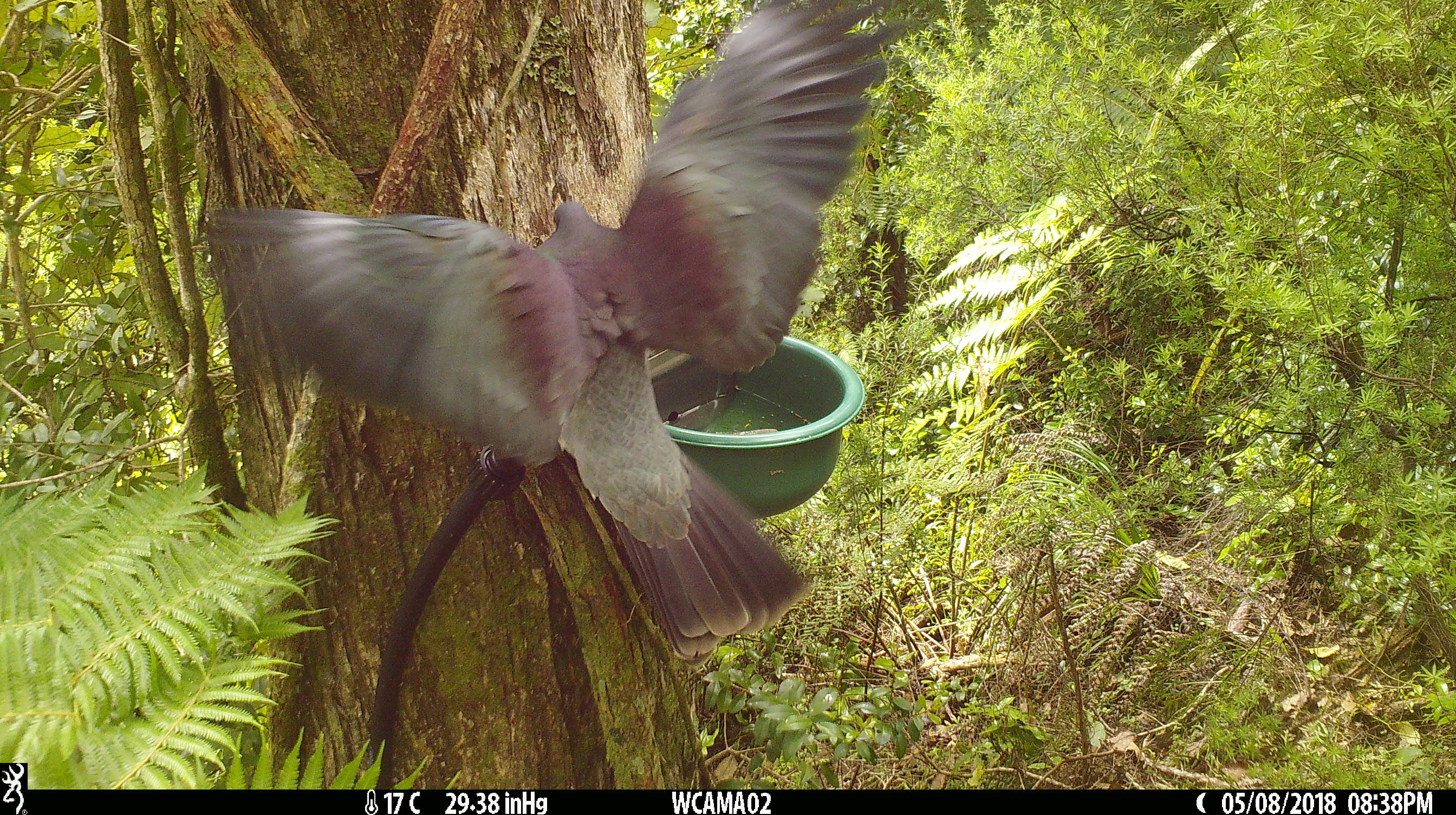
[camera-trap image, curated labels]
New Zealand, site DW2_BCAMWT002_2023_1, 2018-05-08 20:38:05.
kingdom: Animalia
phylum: Chordata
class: Aves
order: Columbiformes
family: Columbidae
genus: Hemiphaga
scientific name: Hemiphaga novaeseelandiae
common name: new zealand pigeon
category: kereru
Kereru (new zealand pigeon) (Hemiphaga novaeseelandiae).